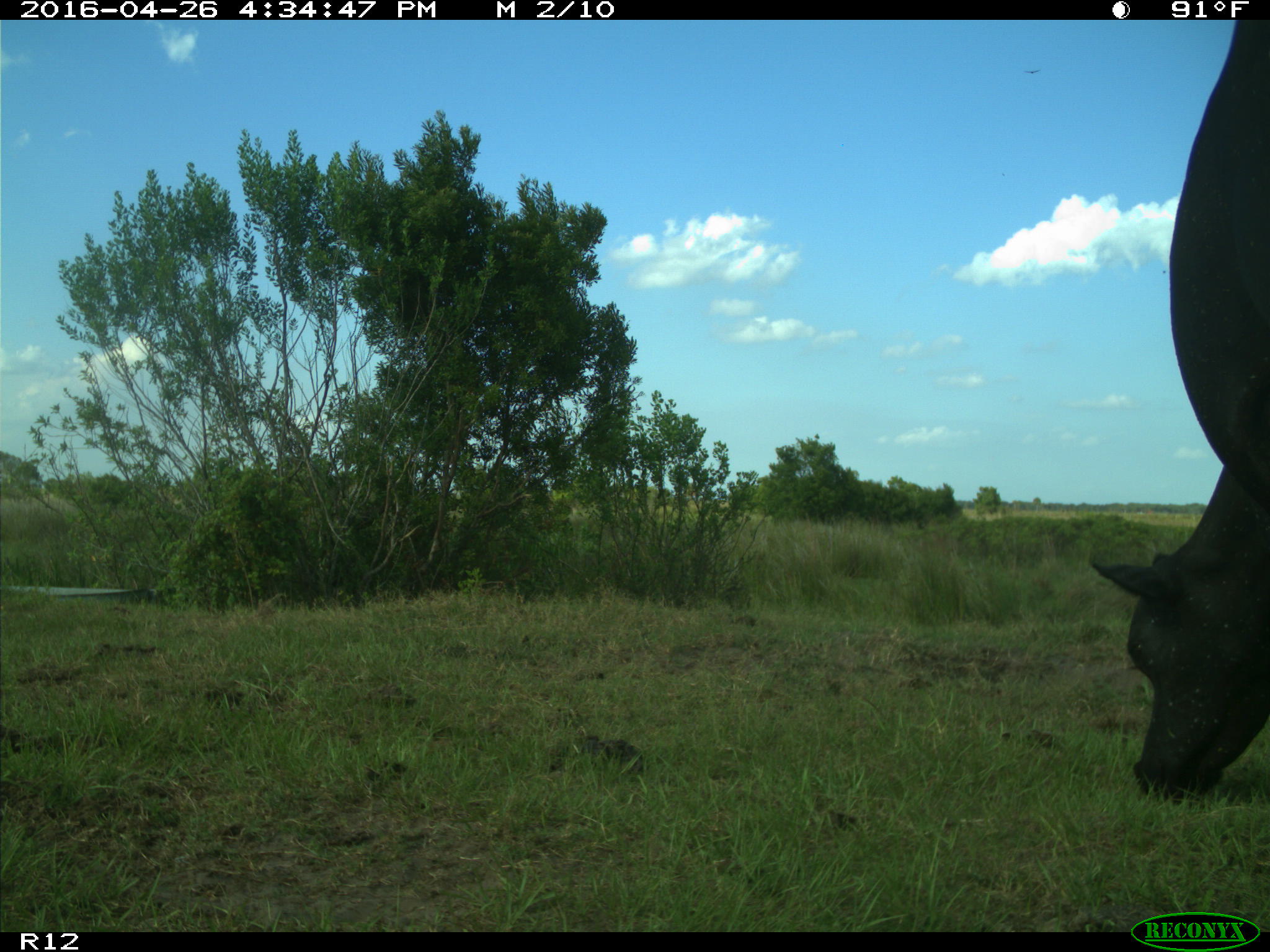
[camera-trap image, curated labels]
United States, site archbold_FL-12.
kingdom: Animalia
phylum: Chordata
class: Mammalia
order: Artiodactyla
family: Bovidae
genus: Bos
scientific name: Bos taurus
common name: domestic cow